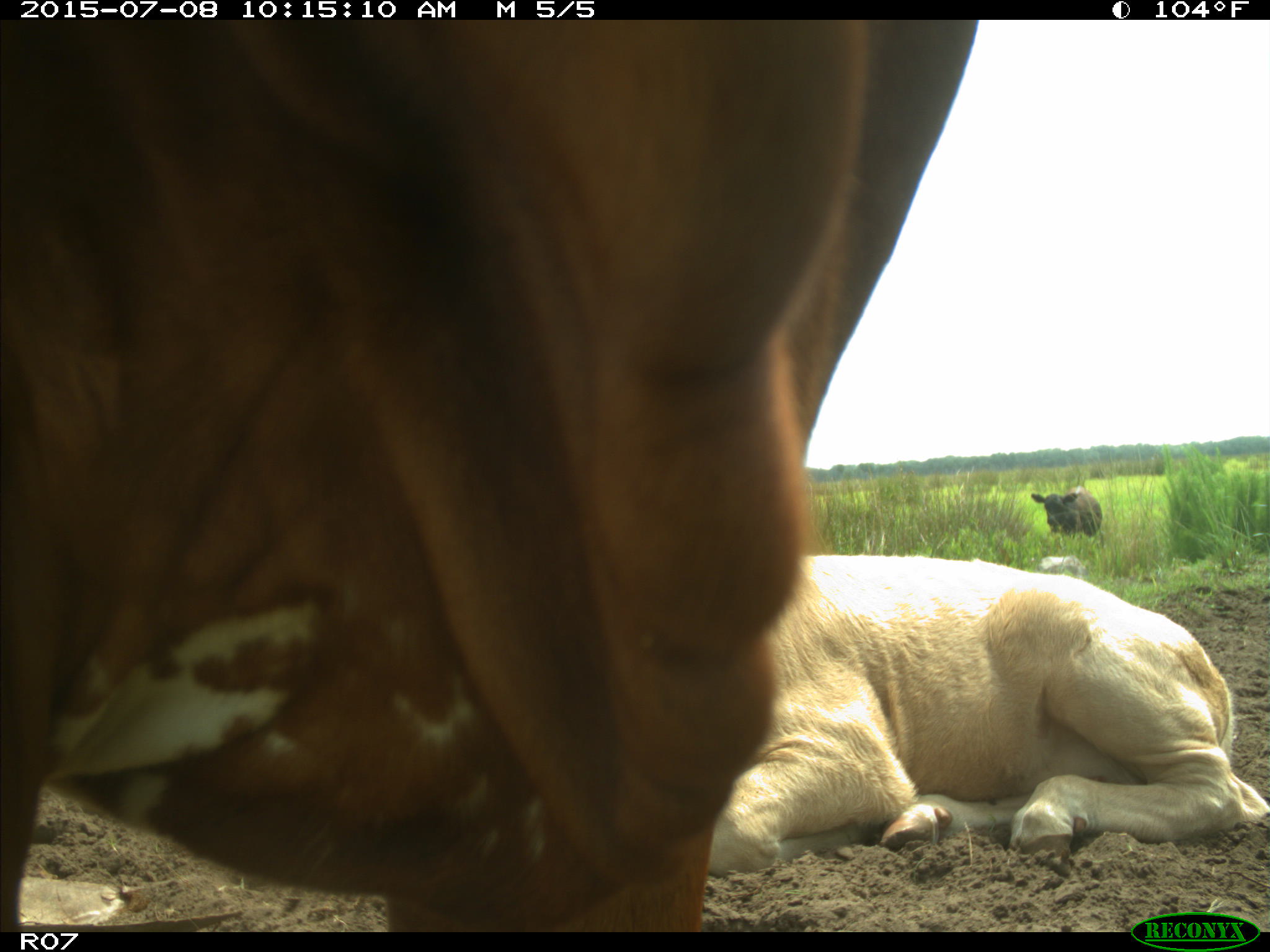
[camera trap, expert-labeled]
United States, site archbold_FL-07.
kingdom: Animalia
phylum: Chordata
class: Mammalia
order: Artiodactyla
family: Bovidae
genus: Bos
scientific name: Bos taurus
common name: domestic cow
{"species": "Bos taurus (domestic cow)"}